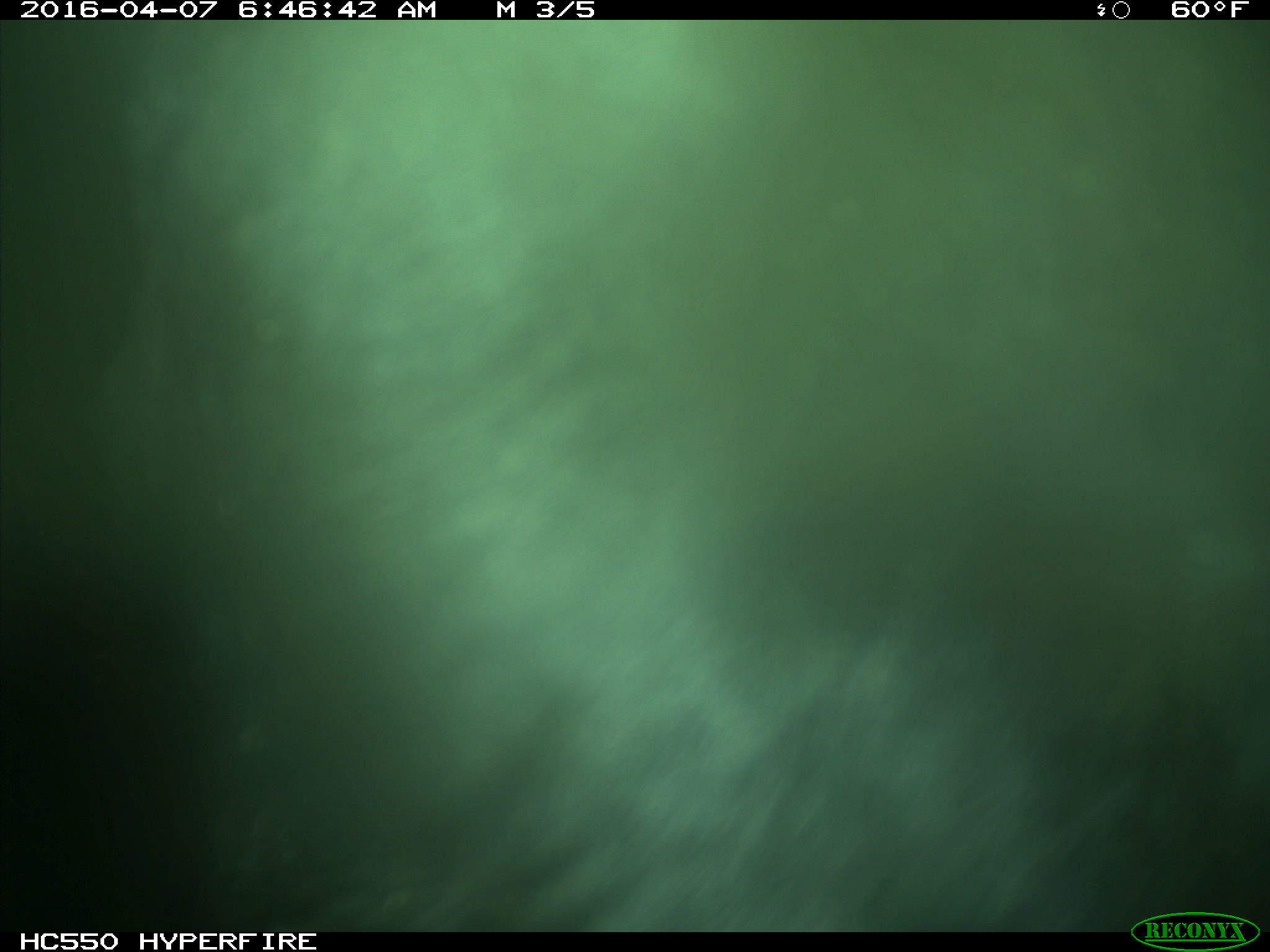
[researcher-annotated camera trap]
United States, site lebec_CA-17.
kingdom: Animalia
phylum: Chordata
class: Mammalia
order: Artiodactyla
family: Bovidae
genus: Bos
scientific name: Bos taurus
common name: domestic cow